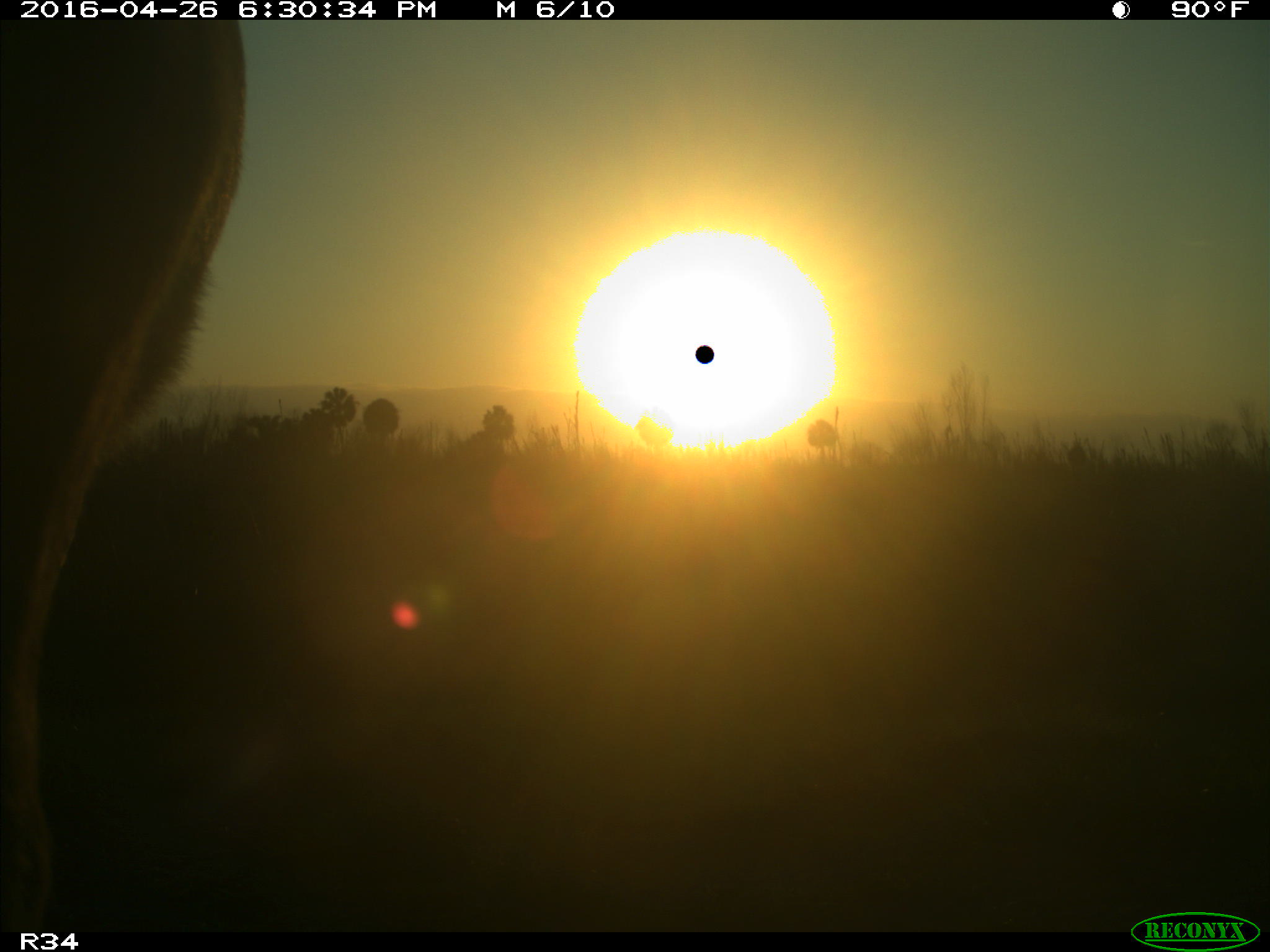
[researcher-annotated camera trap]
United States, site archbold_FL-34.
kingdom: Animalia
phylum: Chordata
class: Mammalia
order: Artiodactyla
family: Bovidae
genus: Bos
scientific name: Bos taurus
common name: domestic cow